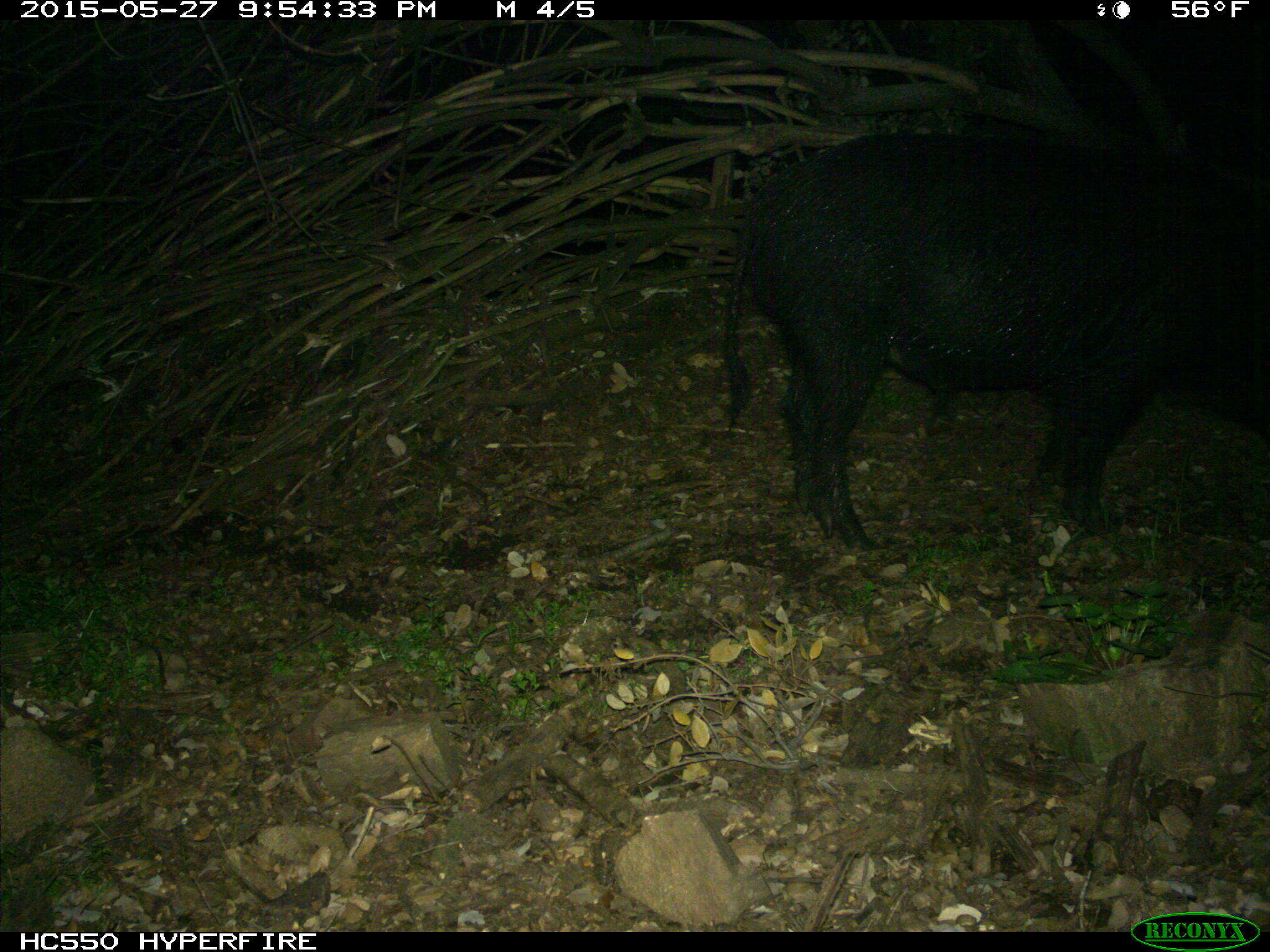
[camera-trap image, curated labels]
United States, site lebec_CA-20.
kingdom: Animalia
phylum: Chordata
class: Mammalia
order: Artiodactyla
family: Suidae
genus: Sus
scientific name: Sus scrofa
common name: wild boar